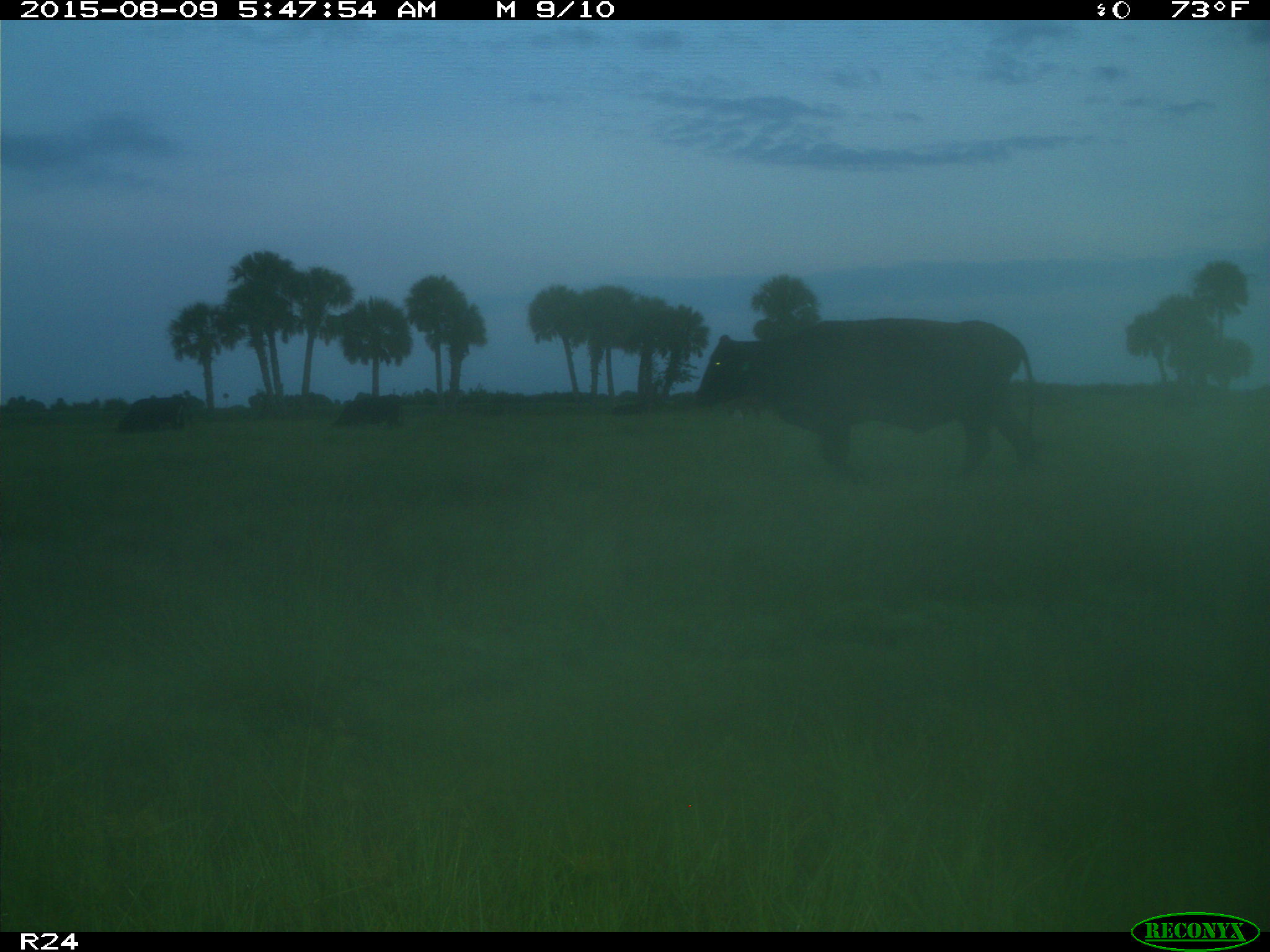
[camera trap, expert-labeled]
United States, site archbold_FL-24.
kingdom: Animalia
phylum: Chordata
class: Mammalia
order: Artiodactyla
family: Bovidae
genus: Bos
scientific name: Bos taurus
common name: domestic cow